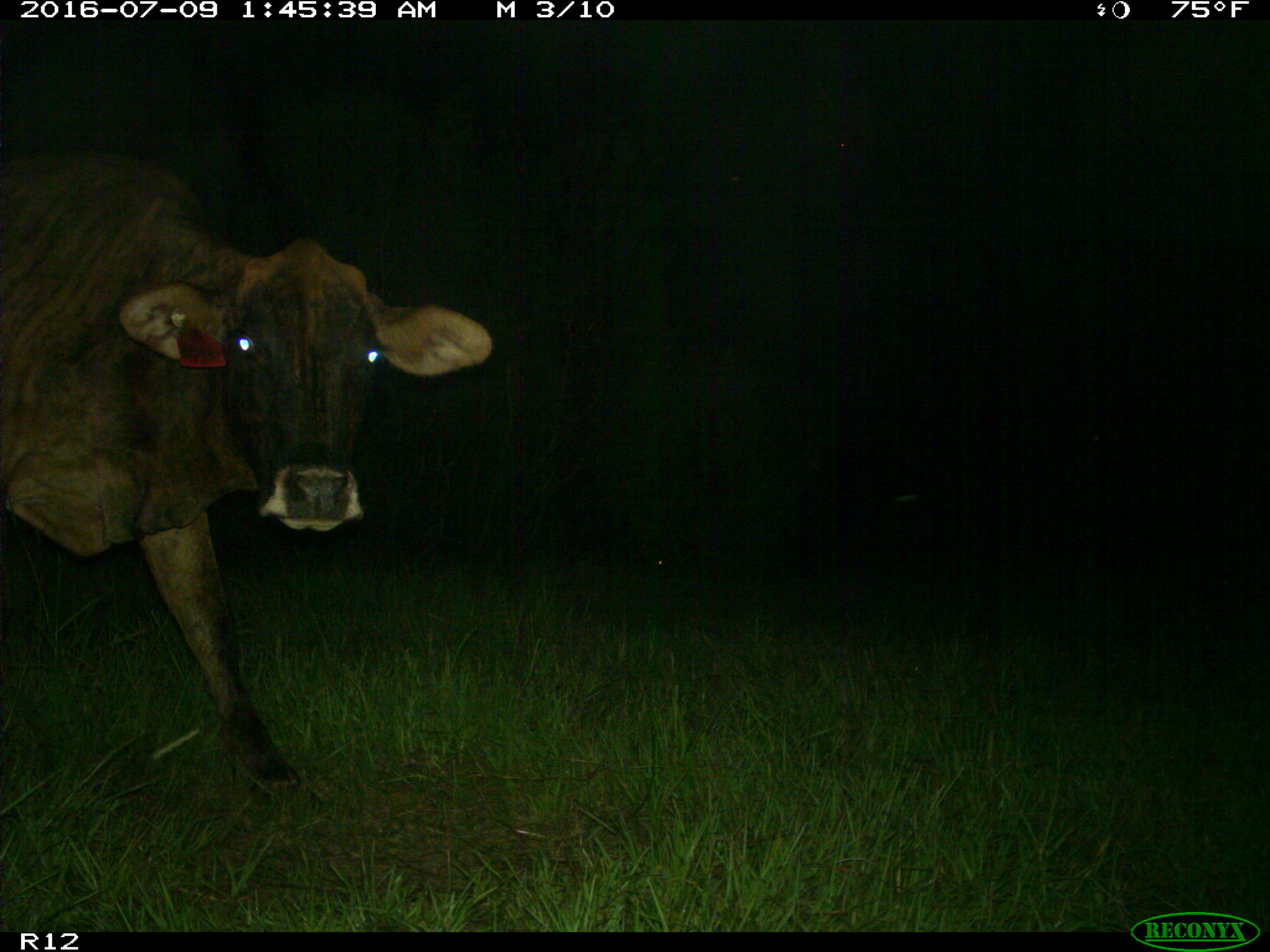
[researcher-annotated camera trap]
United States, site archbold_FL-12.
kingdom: Animalia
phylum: Chordata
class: Mammalia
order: Artiodactyla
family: Bovidae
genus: Bos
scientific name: Bos taurus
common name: domestic cow